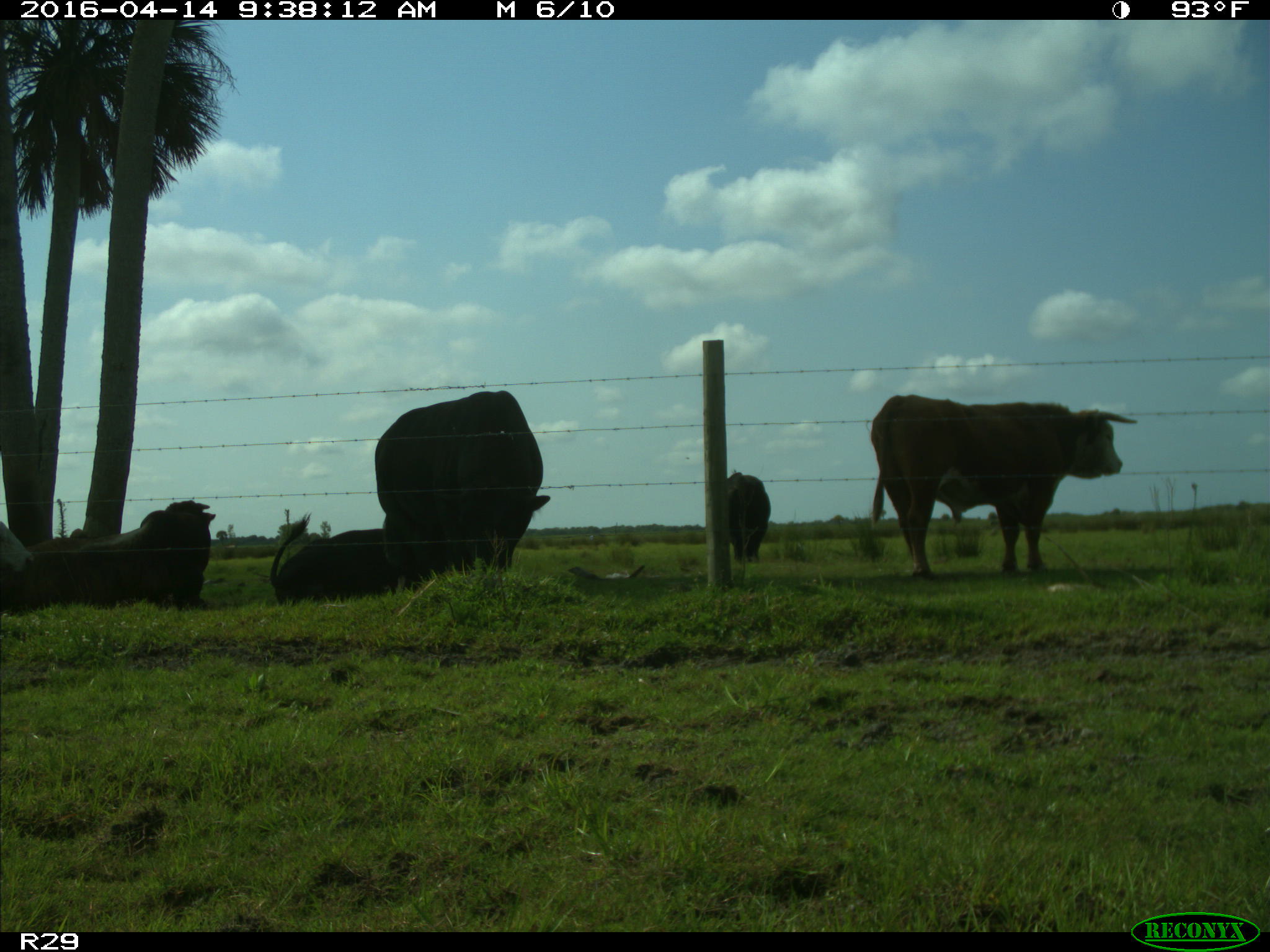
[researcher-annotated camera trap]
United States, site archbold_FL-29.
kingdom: Animalia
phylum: Chordata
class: Mammalia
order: Artiodactyla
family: Bovidae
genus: Bos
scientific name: Bos taurus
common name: domestic cow